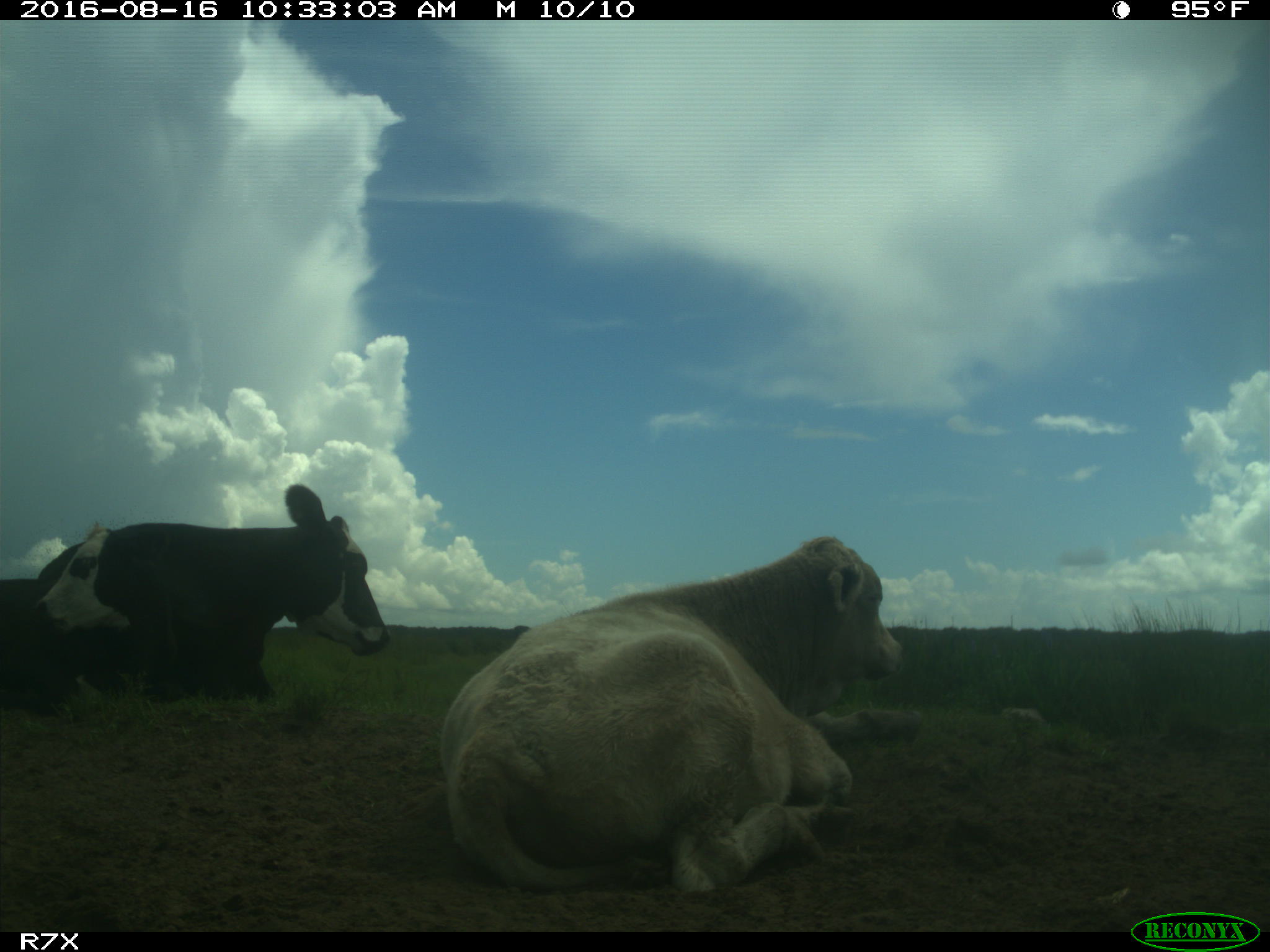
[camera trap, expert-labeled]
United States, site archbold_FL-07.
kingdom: Animalia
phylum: Chordata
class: Mammalia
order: Artiodactyla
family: Bovidae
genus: Bos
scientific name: Bos taurus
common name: domestic cow